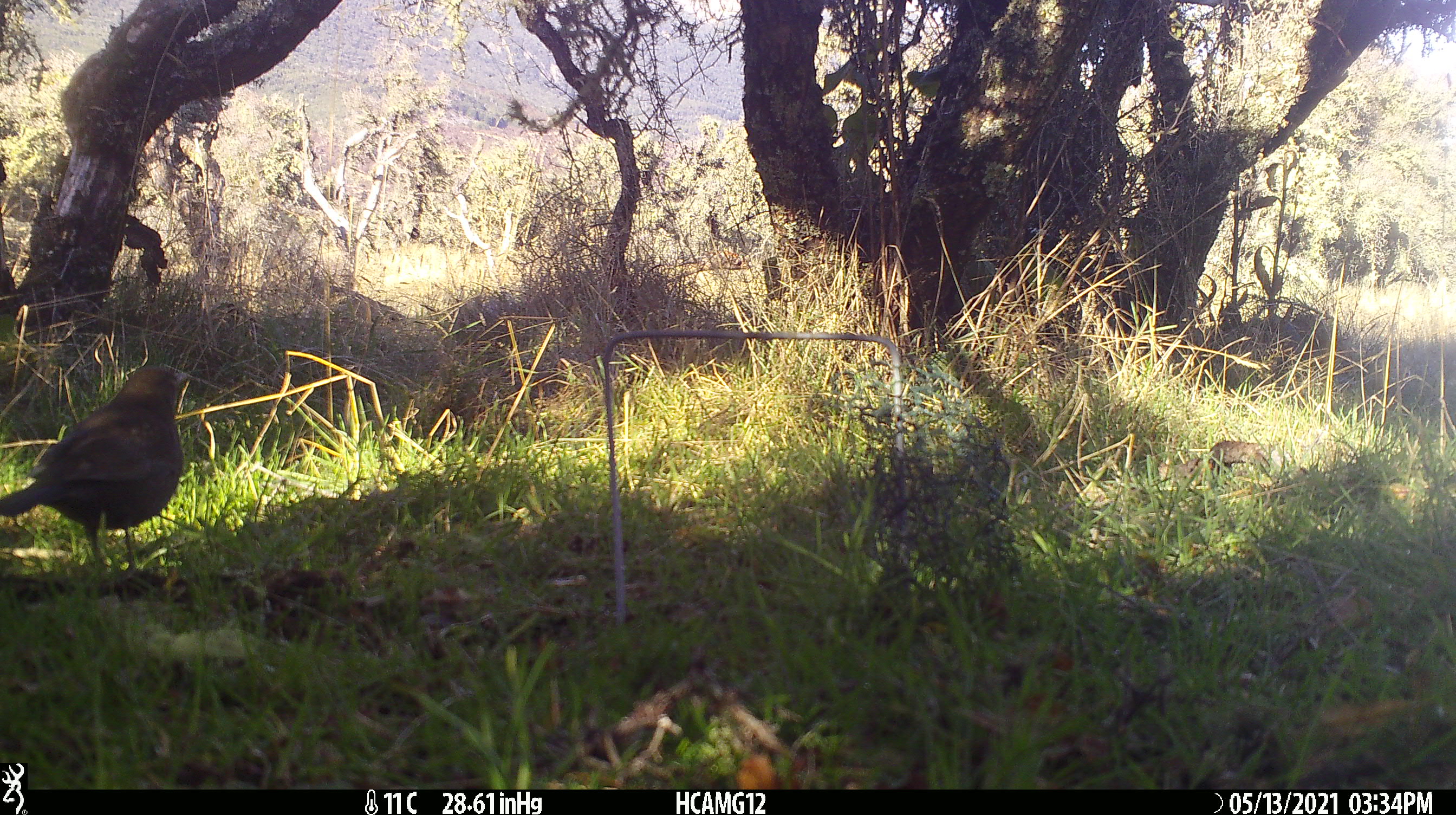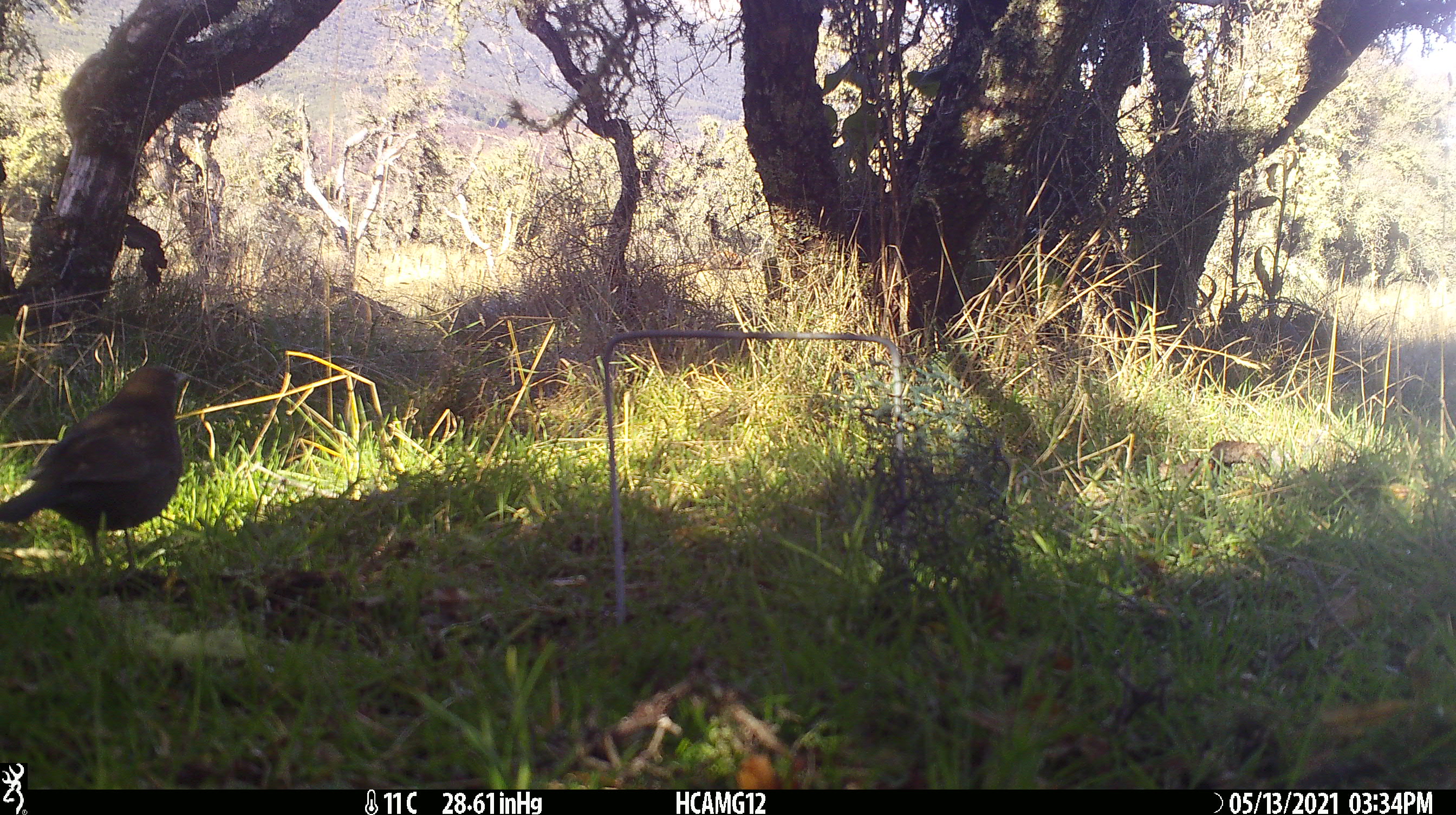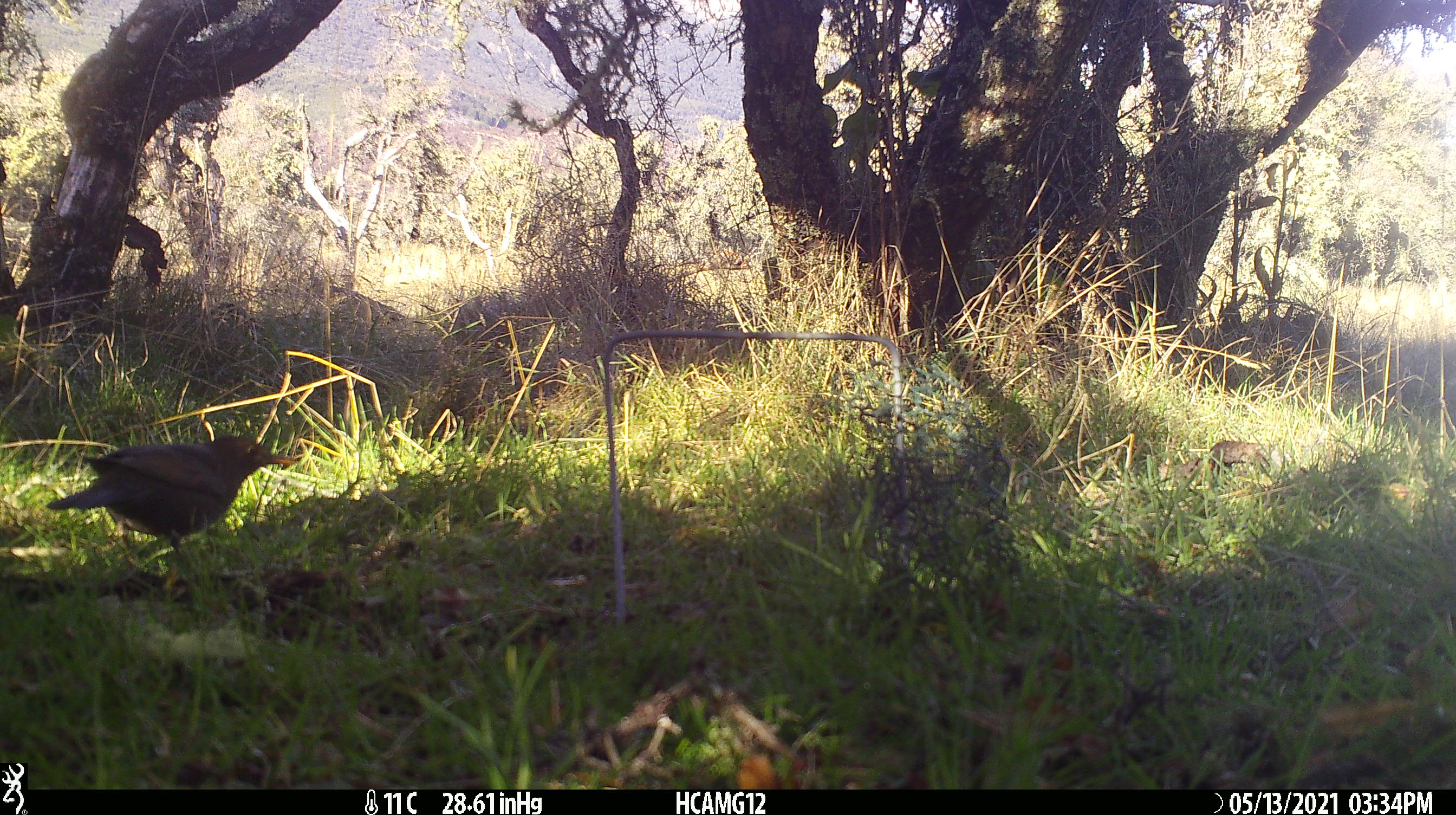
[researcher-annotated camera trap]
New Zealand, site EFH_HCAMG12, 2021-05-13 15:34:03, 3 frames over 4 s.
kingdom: Animalia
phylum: Chordata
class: Aves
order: Passeriformes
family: Turdidae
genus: Turdus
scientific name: Turdus merula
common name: eurasian blackbird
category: blackbird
Blackbird (eurasian blackbird) (Turdus merula).